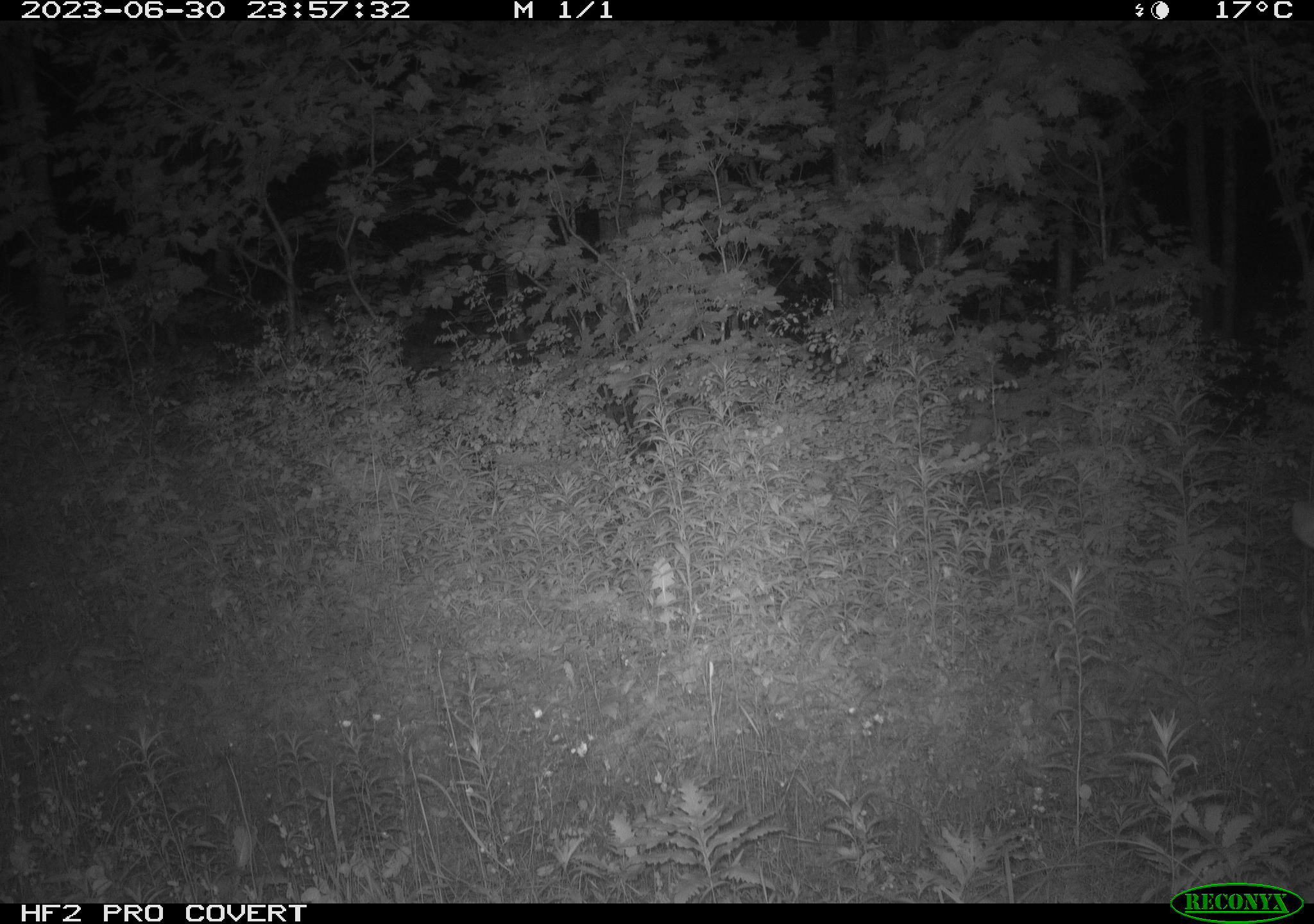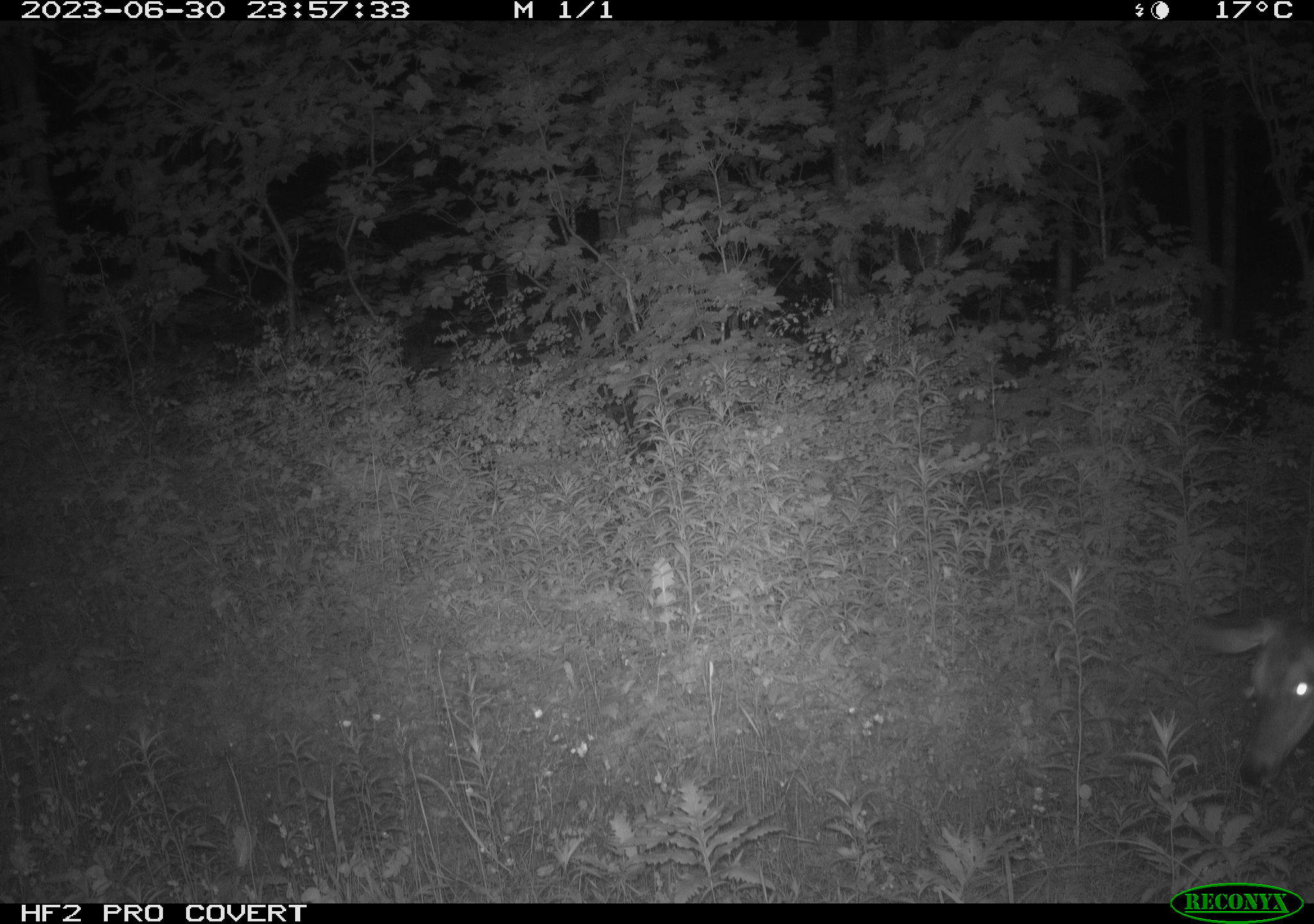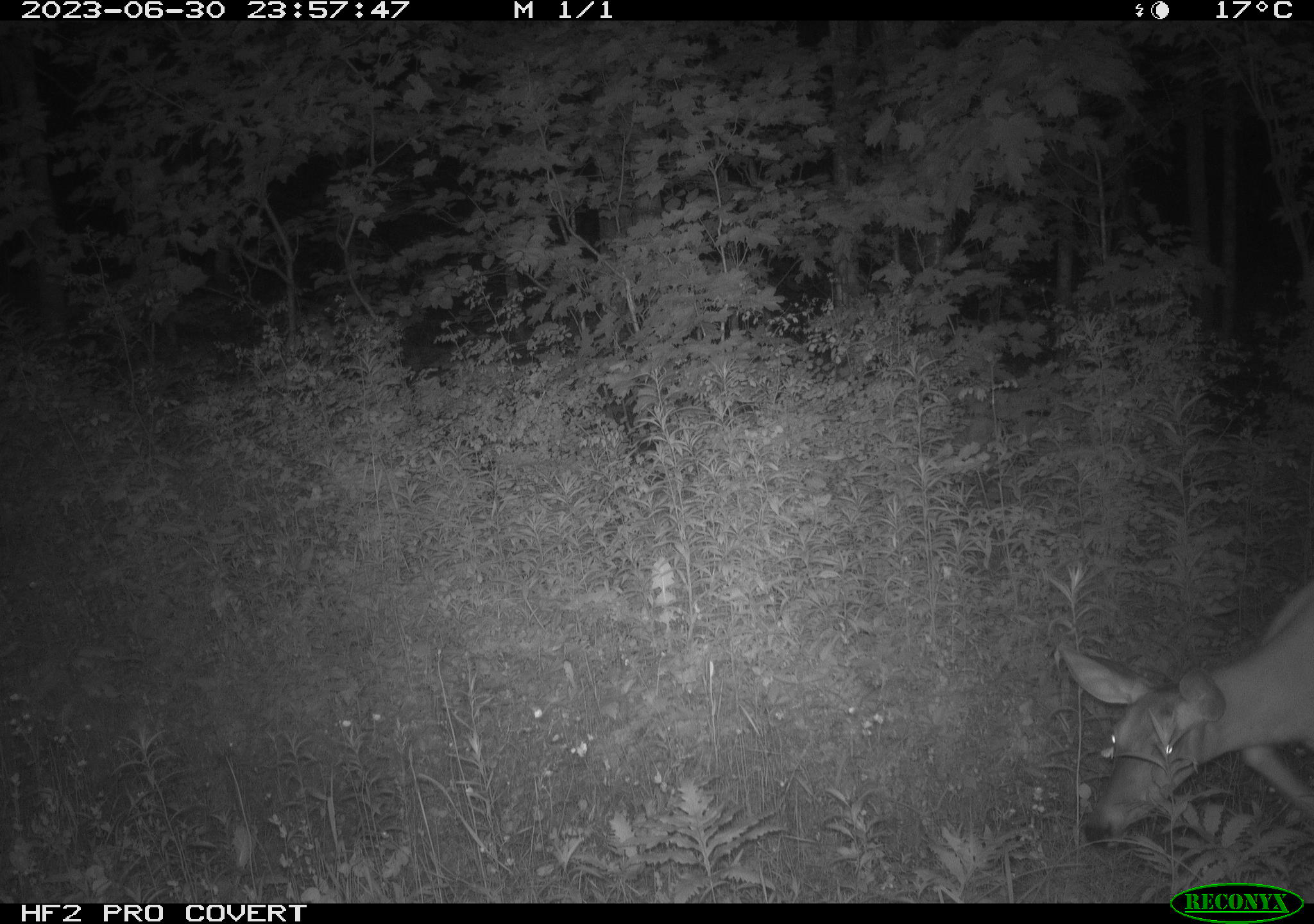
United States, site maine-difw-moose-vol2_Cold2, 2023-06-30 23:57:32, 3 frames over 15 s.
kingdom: Animalia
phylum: Chordata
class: Mammalia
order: Artiodactyla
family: Cervidae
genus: Odocoileus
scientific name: Odocoileus virginianus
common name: white-tailed deer